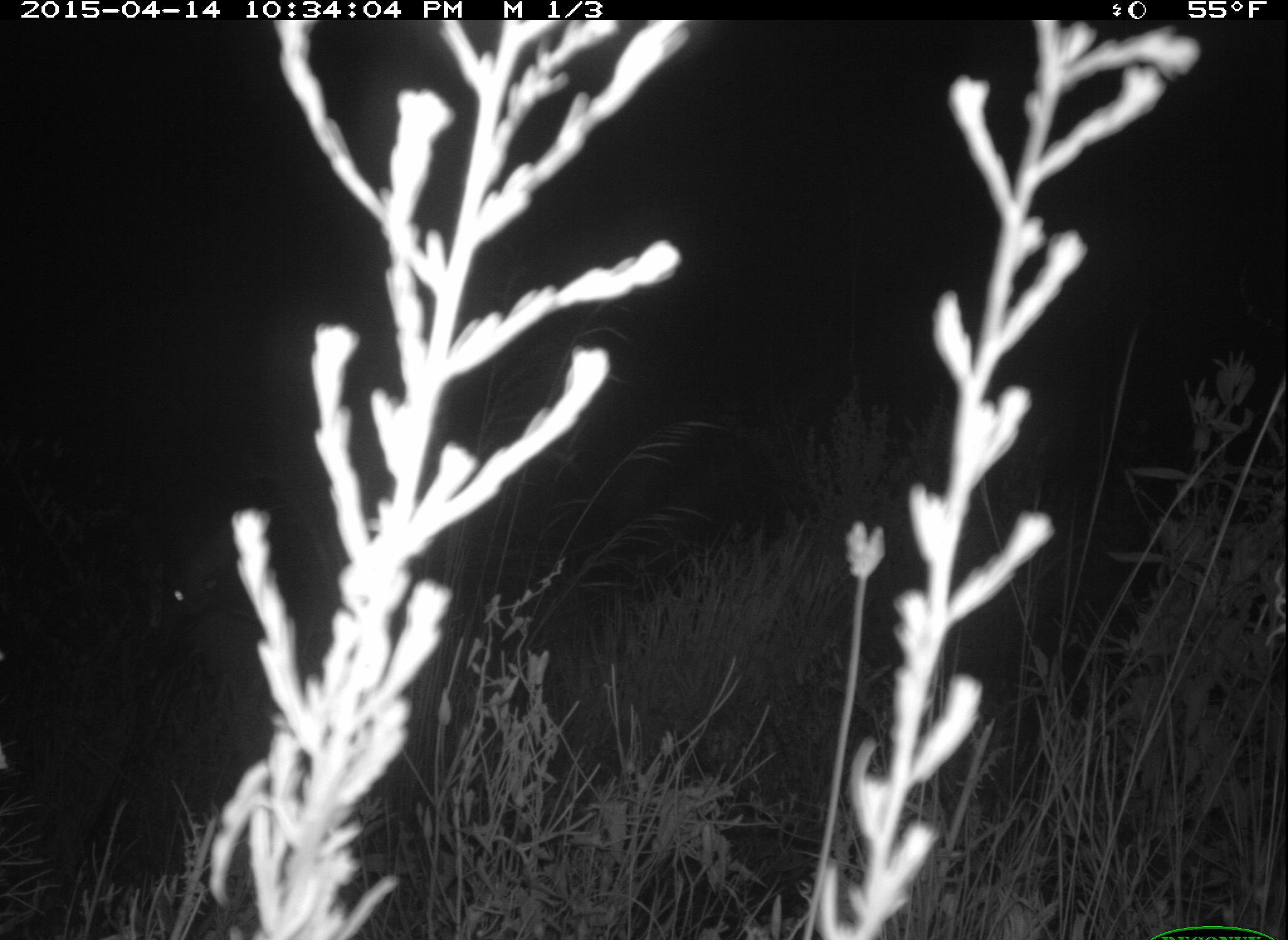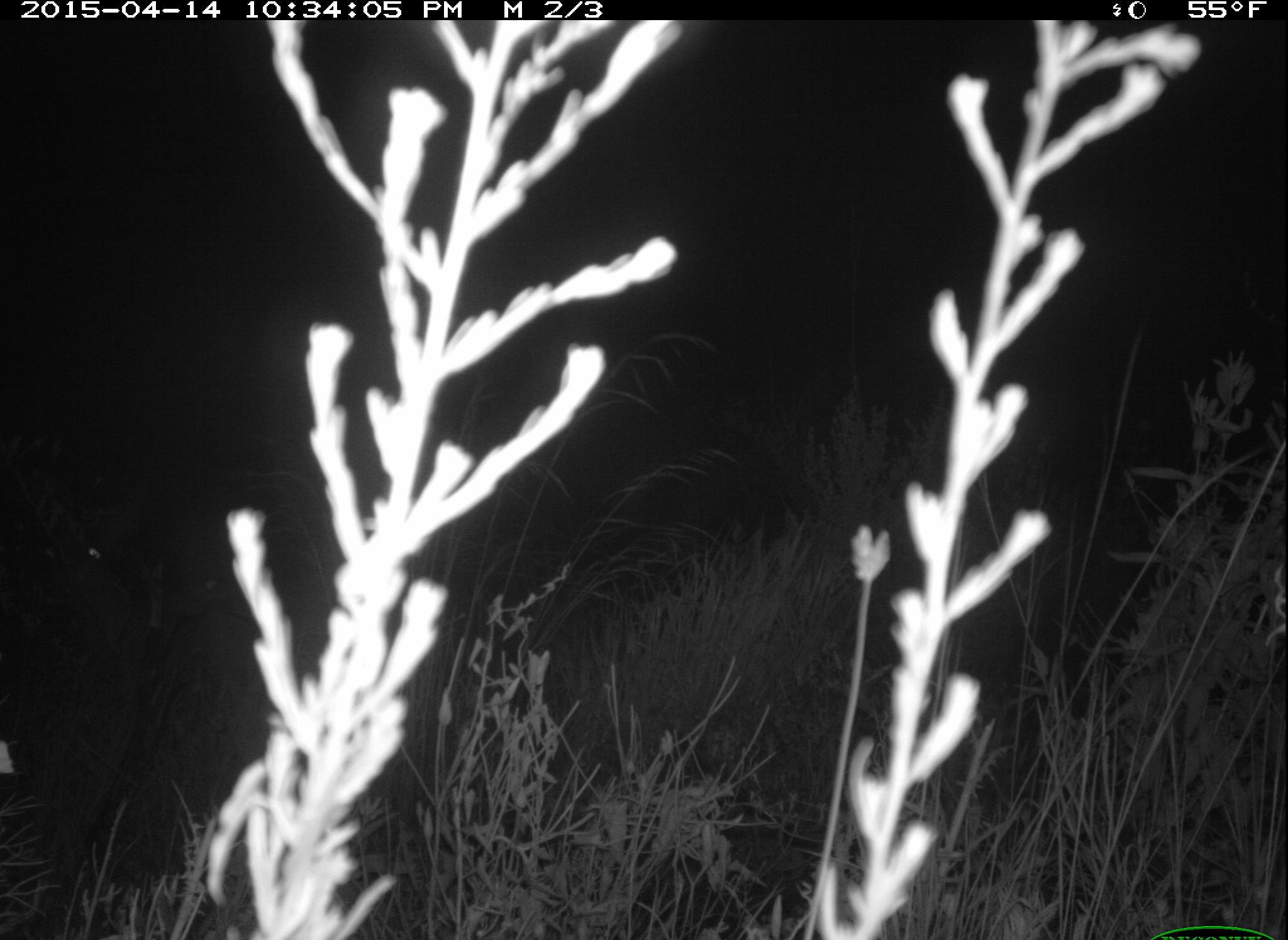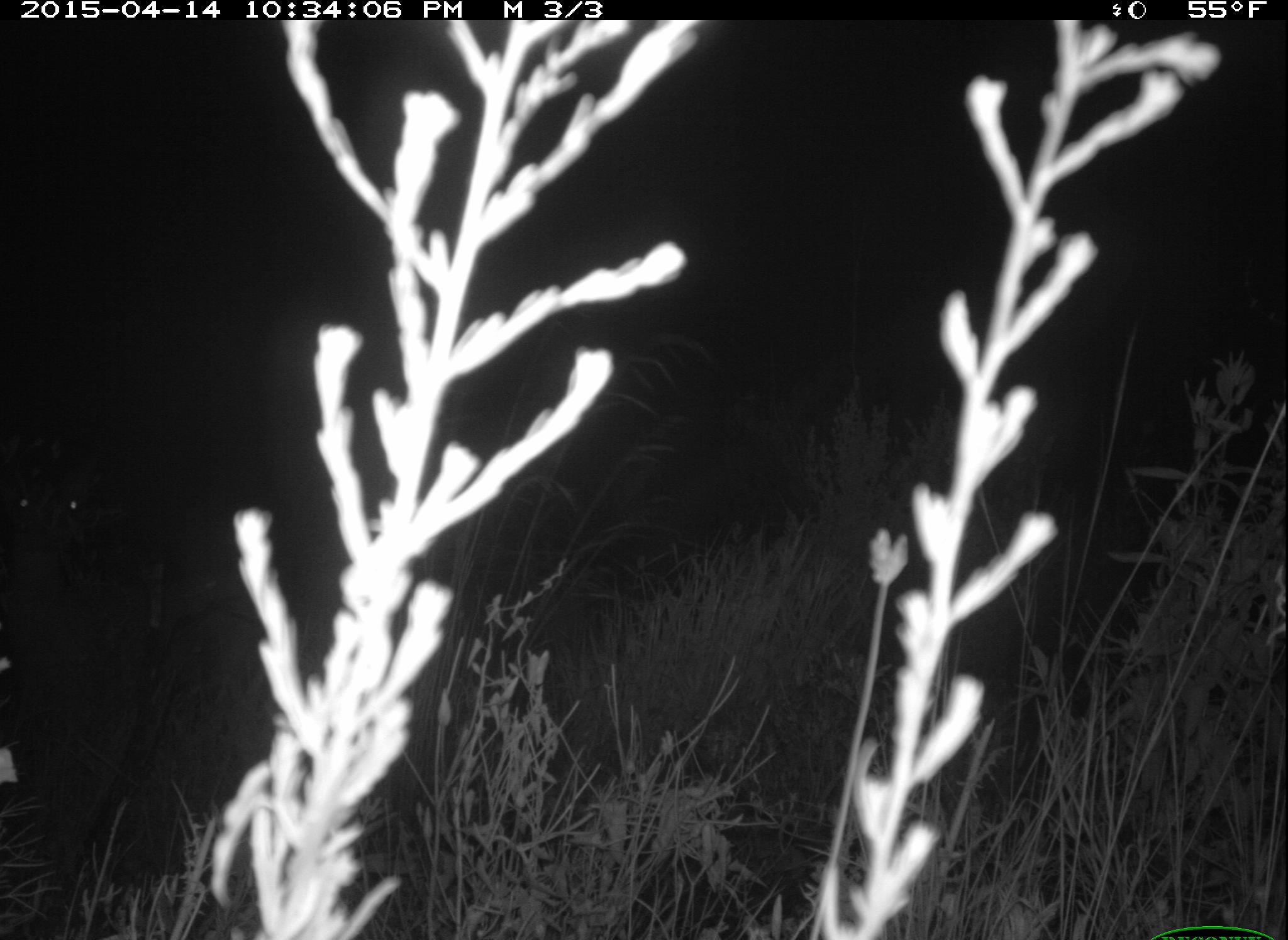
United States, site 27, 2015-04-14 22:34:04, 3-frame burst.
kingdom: Animalia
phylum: Chordata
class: Mammalia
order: Artiodactyla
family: Cervidae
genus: Odocoileus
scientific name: Odocoileus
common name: deer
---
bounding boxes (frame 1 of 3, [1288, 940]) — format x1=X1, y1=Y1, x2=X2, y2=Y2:
deer: x1=136, y1=519, x2=338, y2=767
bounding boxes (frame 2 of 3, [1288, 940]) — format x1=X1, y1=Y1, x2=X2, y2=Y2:
deer: x1=33, y1=484, x2=346, y2=808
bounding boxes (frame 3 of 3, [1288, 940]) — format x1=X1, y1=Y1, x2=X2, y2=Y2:
deer: x1=0, y1=443, x2=284, y2=794